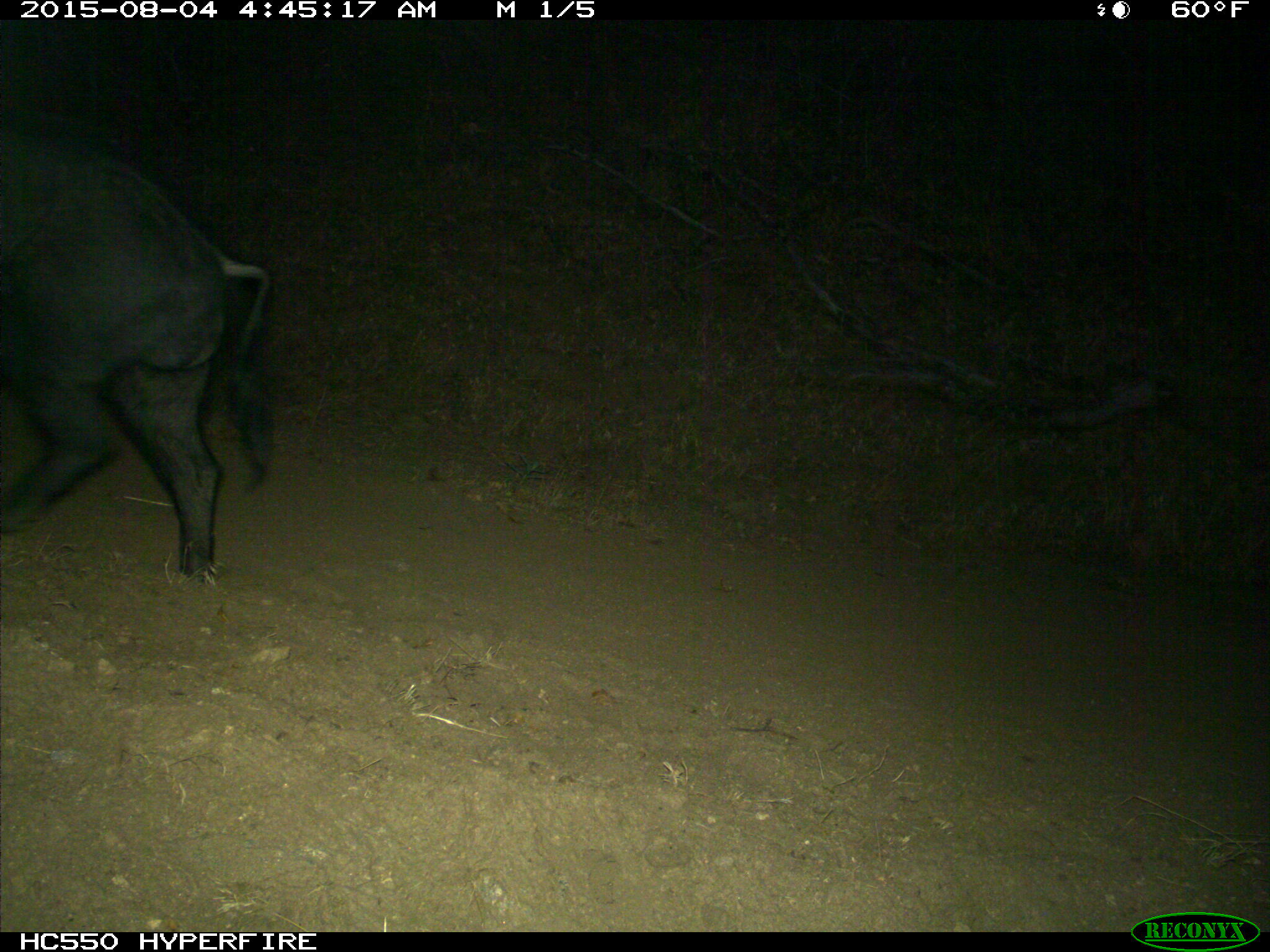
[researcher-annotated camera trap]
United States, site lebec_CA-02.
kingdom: Animalia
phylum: Chordata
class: Mammalia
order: Artiodactyla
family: Suidae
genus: Sus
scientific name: Sus scrofa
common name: wild boar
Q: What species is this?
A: Sus scrofa (wild boar).